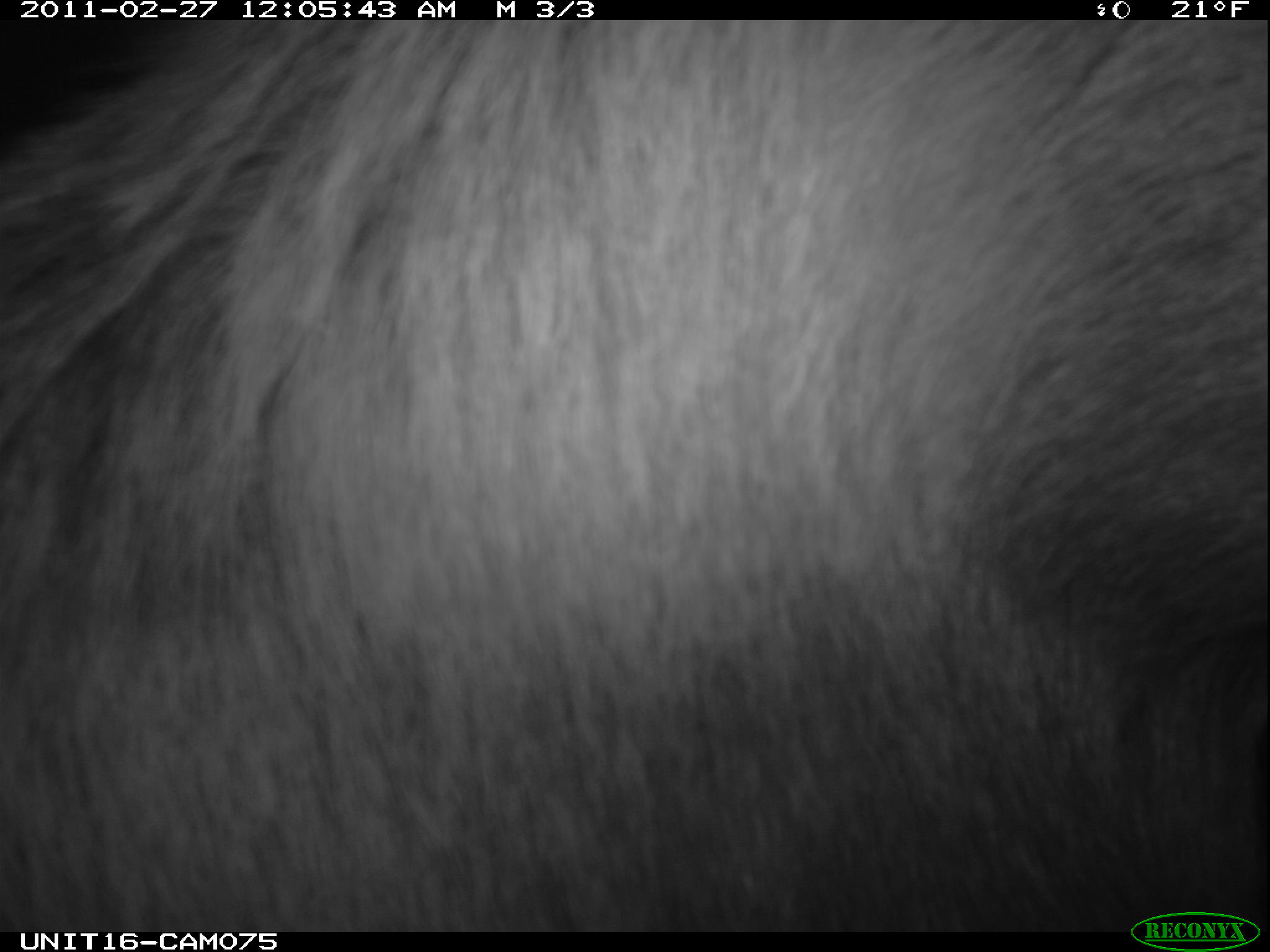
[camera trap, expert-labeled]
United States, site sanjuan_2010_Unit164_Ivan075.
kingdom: Animalia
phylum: Chordata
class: Mammalia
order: Artiodactyla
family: Cervidae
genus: Cervus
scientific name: Cervus elaphus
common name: red deer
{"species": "Cervus elaphus (red deer)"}